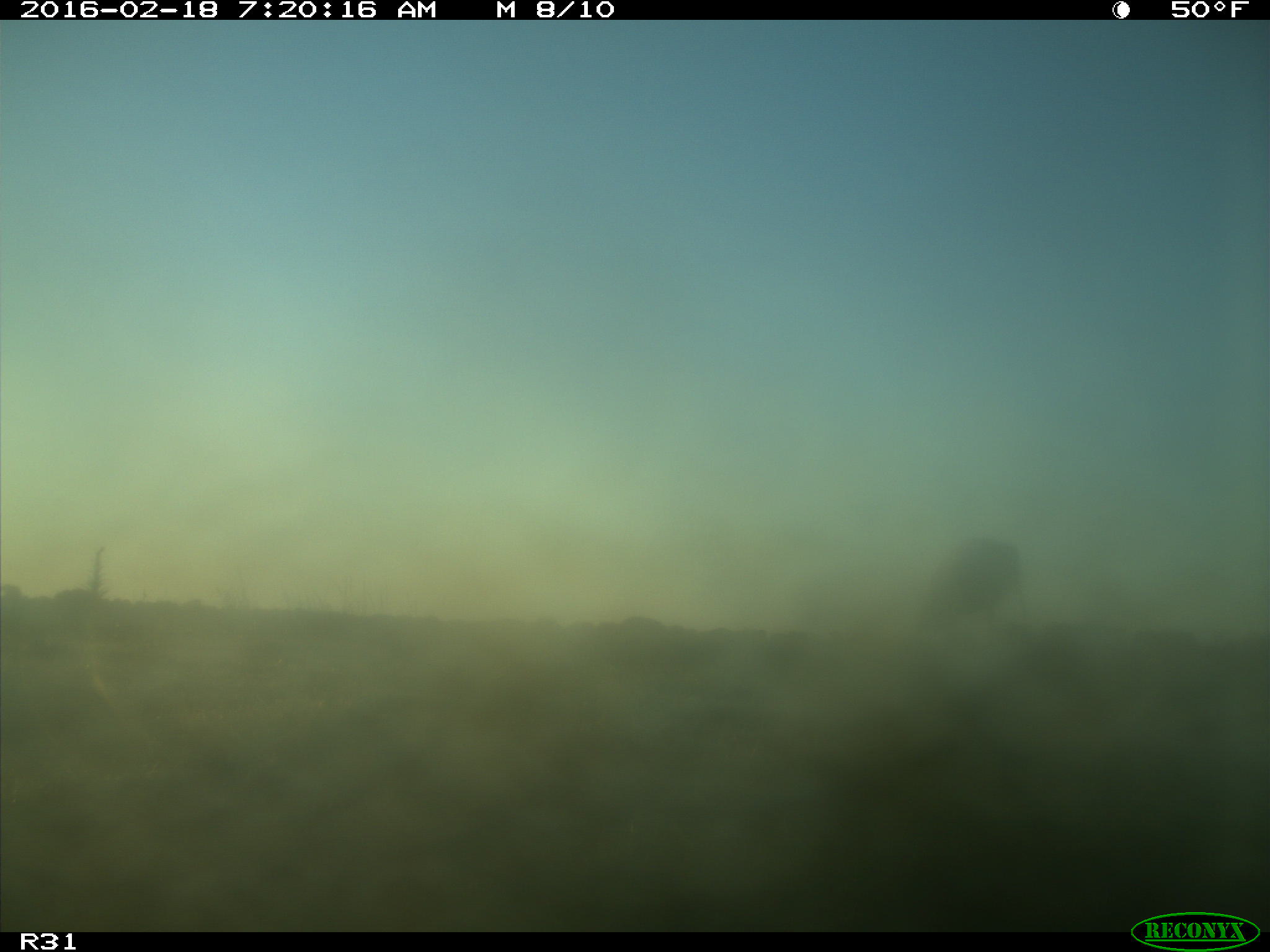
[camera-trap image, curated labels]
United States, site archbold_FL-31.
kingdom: Animalia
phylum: Chordata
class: Aves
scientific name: Aves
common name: birds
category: unidentified bird